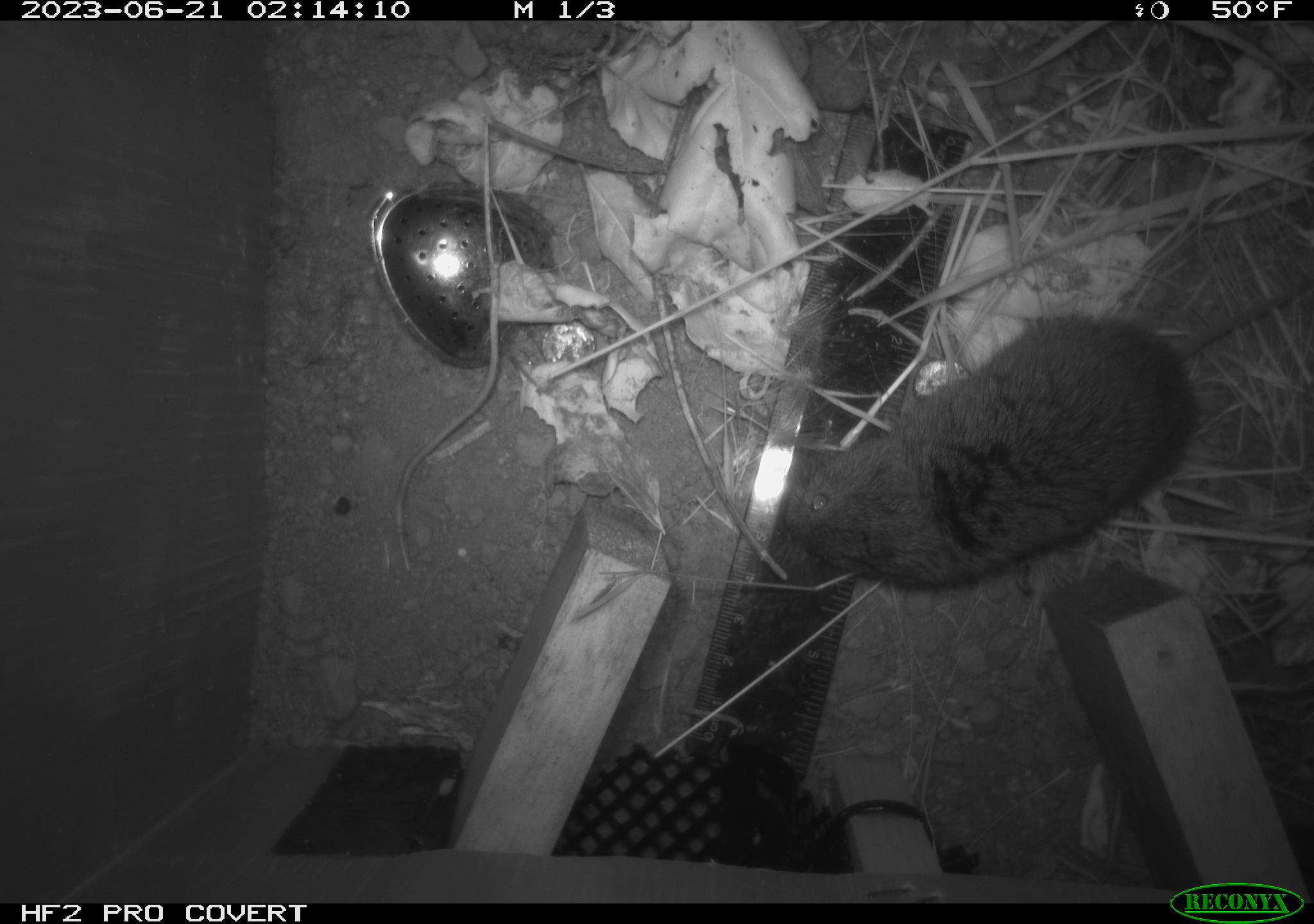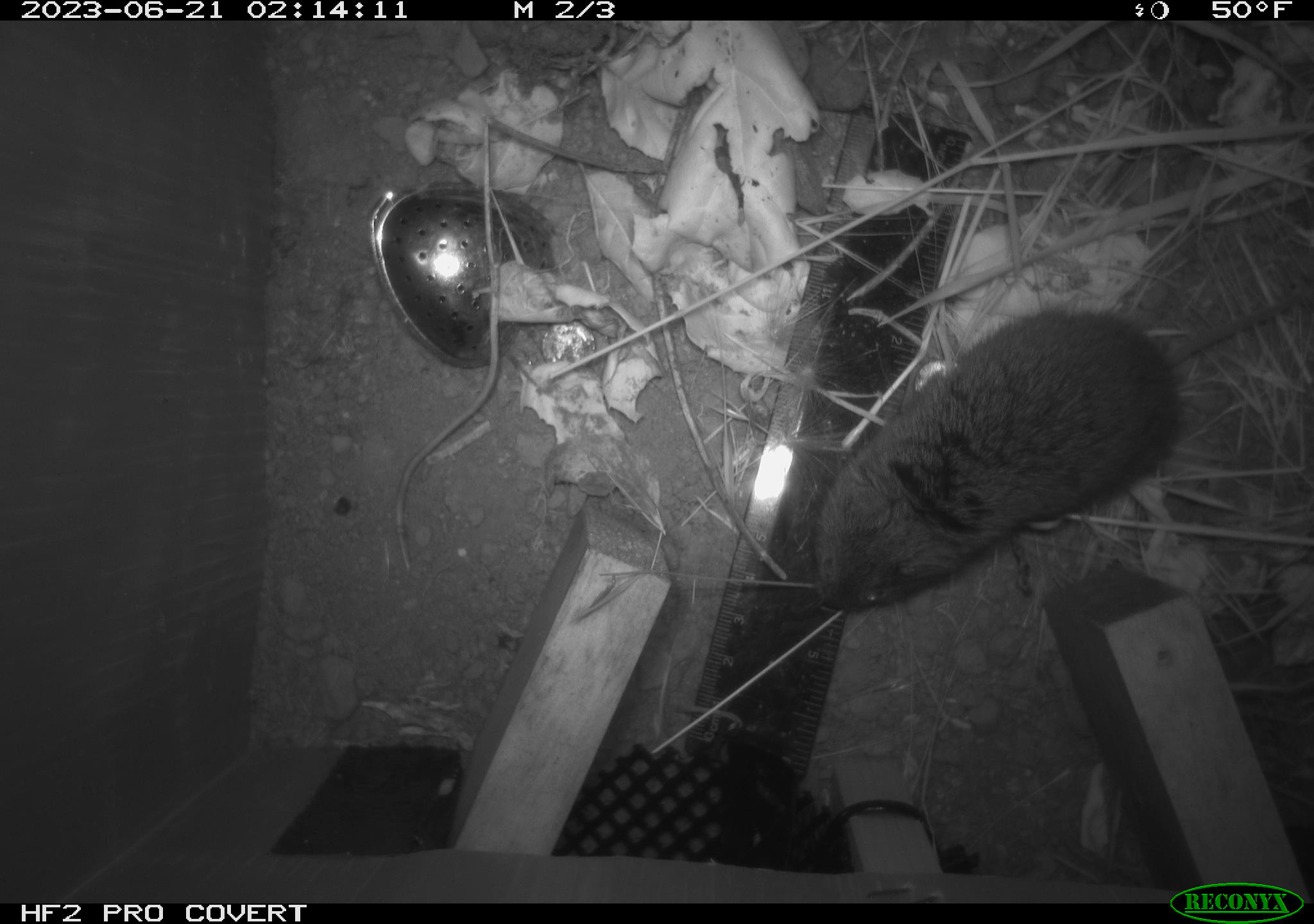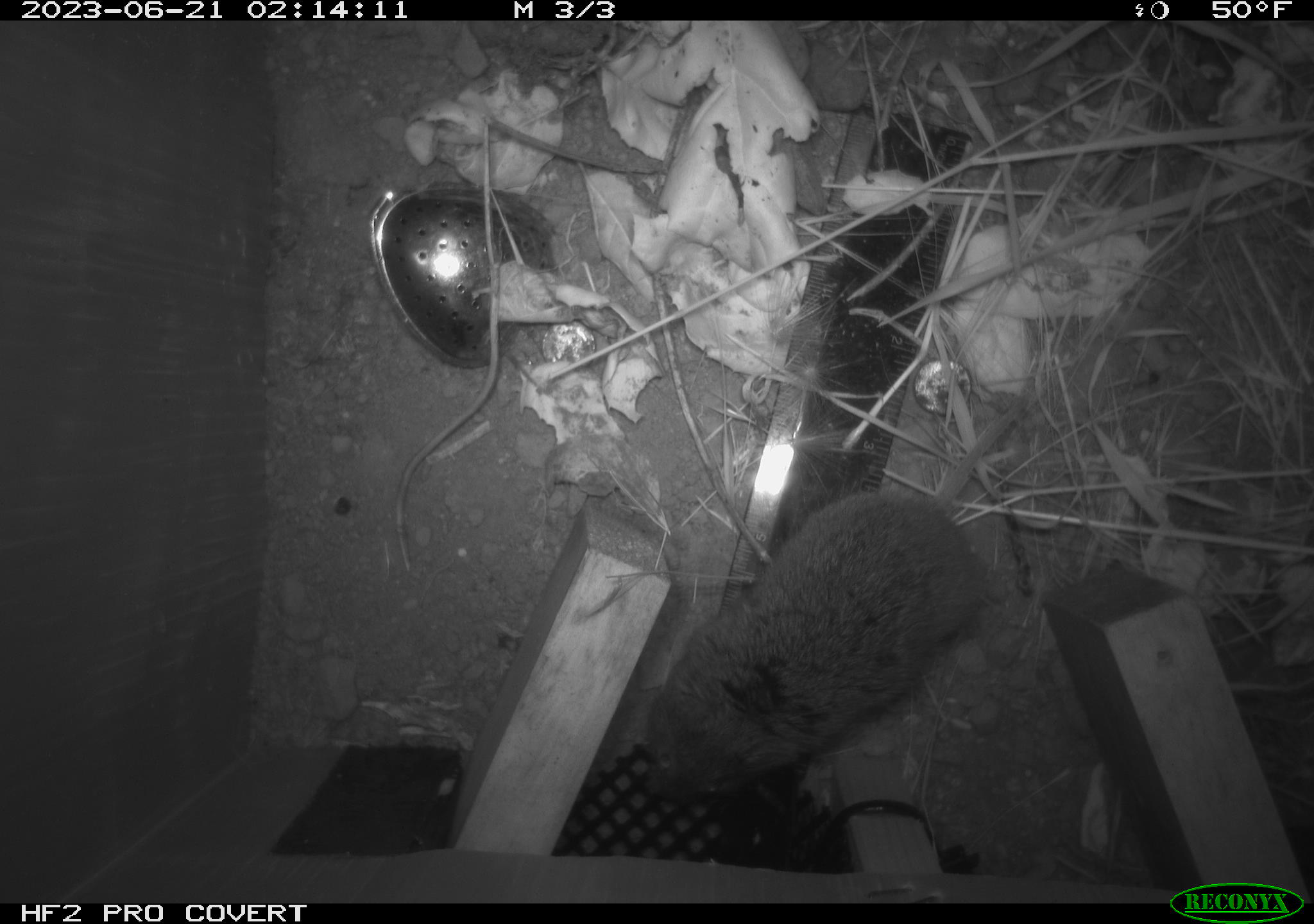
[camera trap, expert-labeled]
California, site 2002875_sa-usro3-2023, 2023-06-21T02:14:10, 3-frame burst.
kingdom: Animalia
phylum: Chordata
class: Mammalia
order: Rodentia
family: Cricetidae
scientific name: Arvicolinae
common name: voles, lemmings, and muskrats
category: arvicolinae subfamily